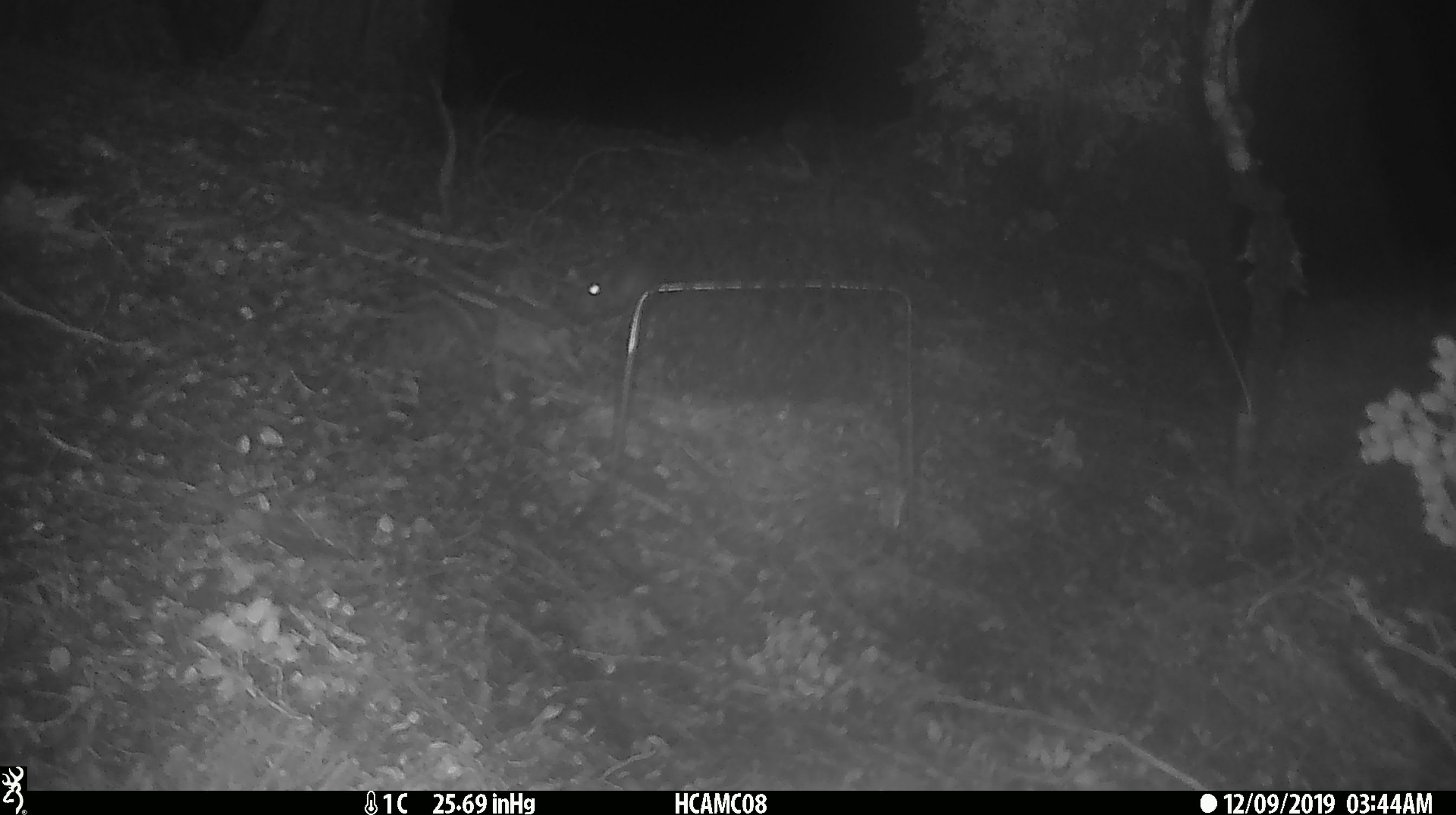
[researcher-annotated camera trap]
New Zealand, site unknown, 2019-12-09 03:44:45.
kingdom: Animalia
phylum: Chordata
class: Mammalia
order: Rodentia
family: Muridae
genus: Mus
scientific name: Mus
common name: mouse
Mouse (Mus).